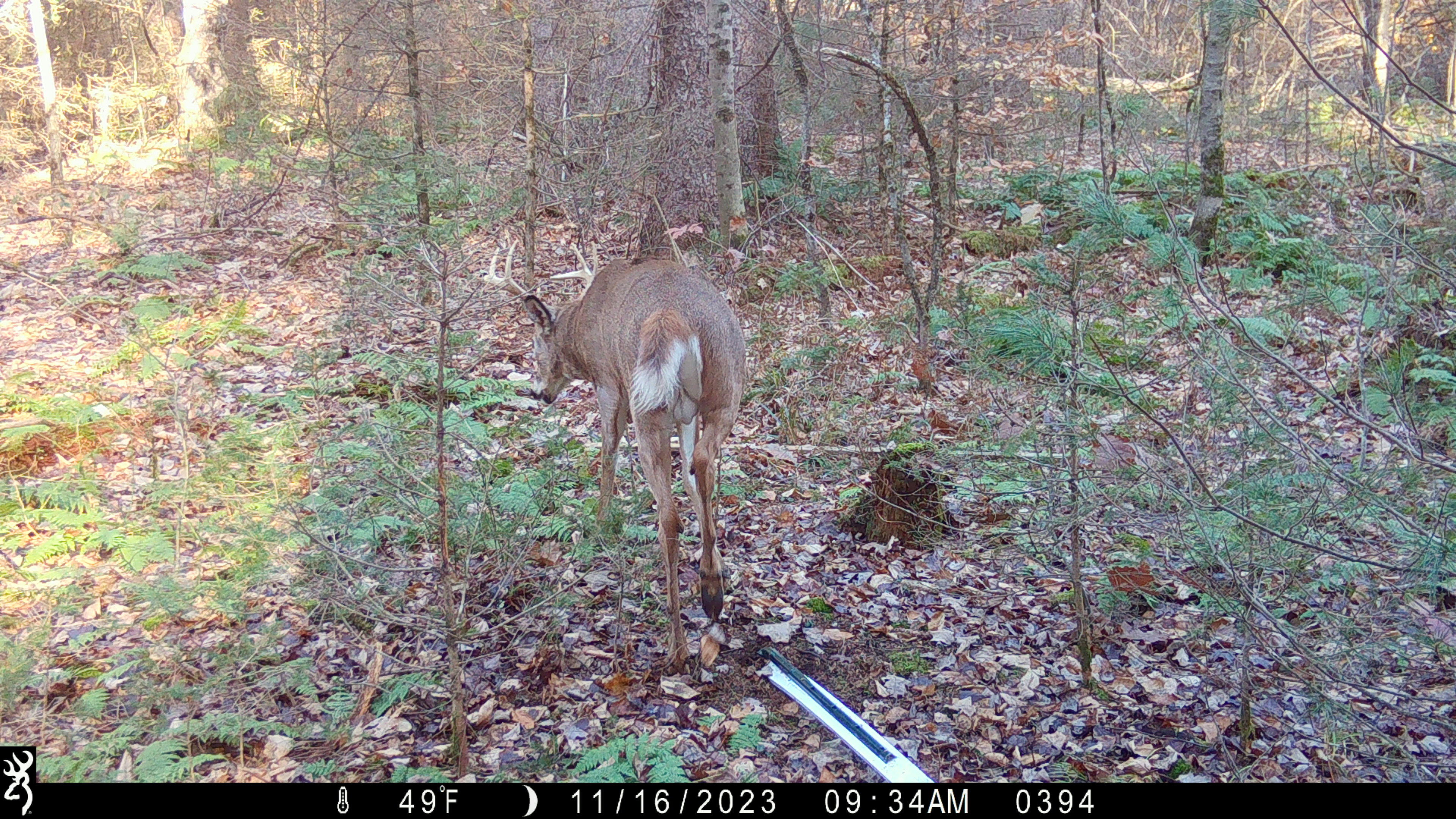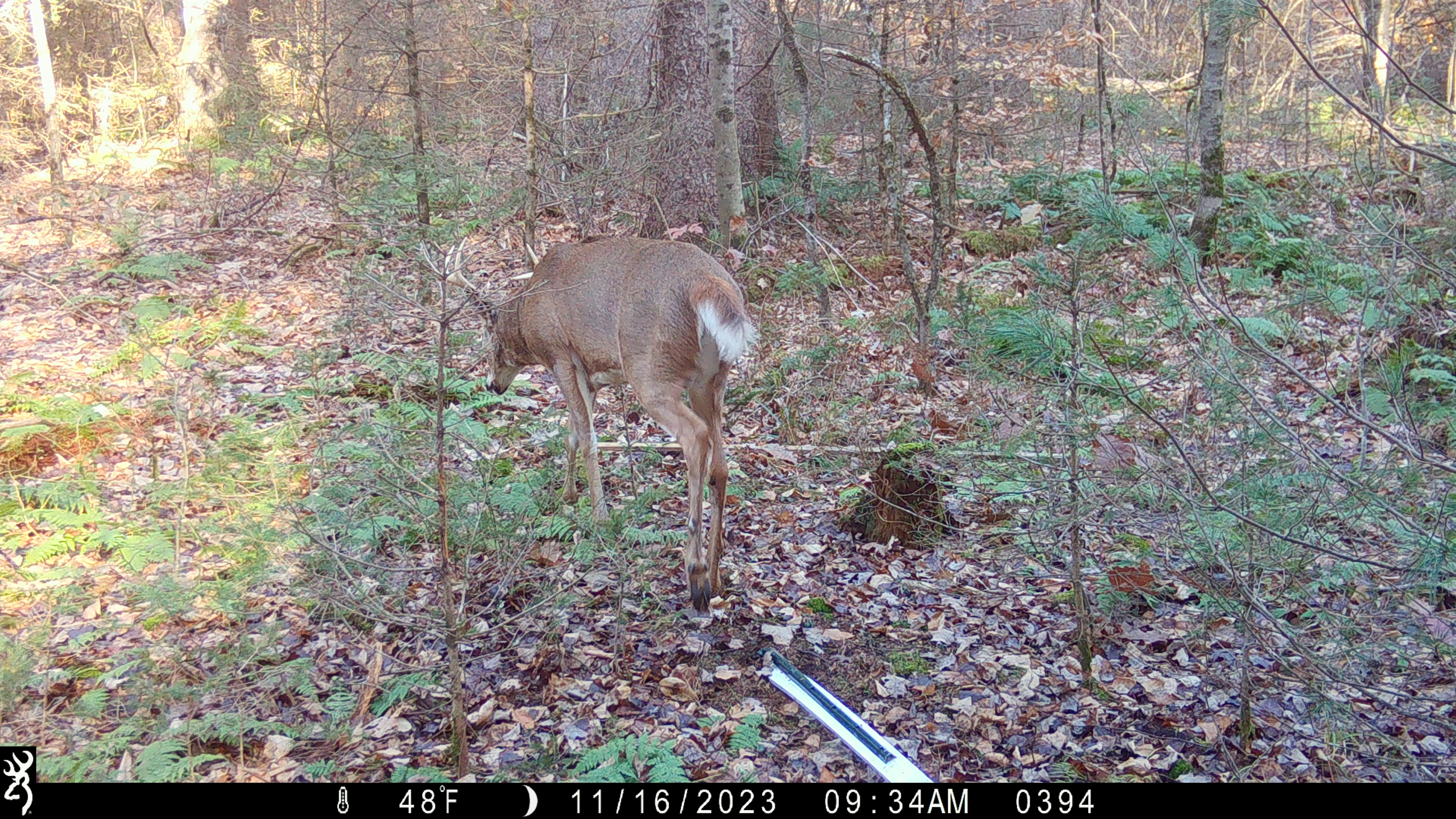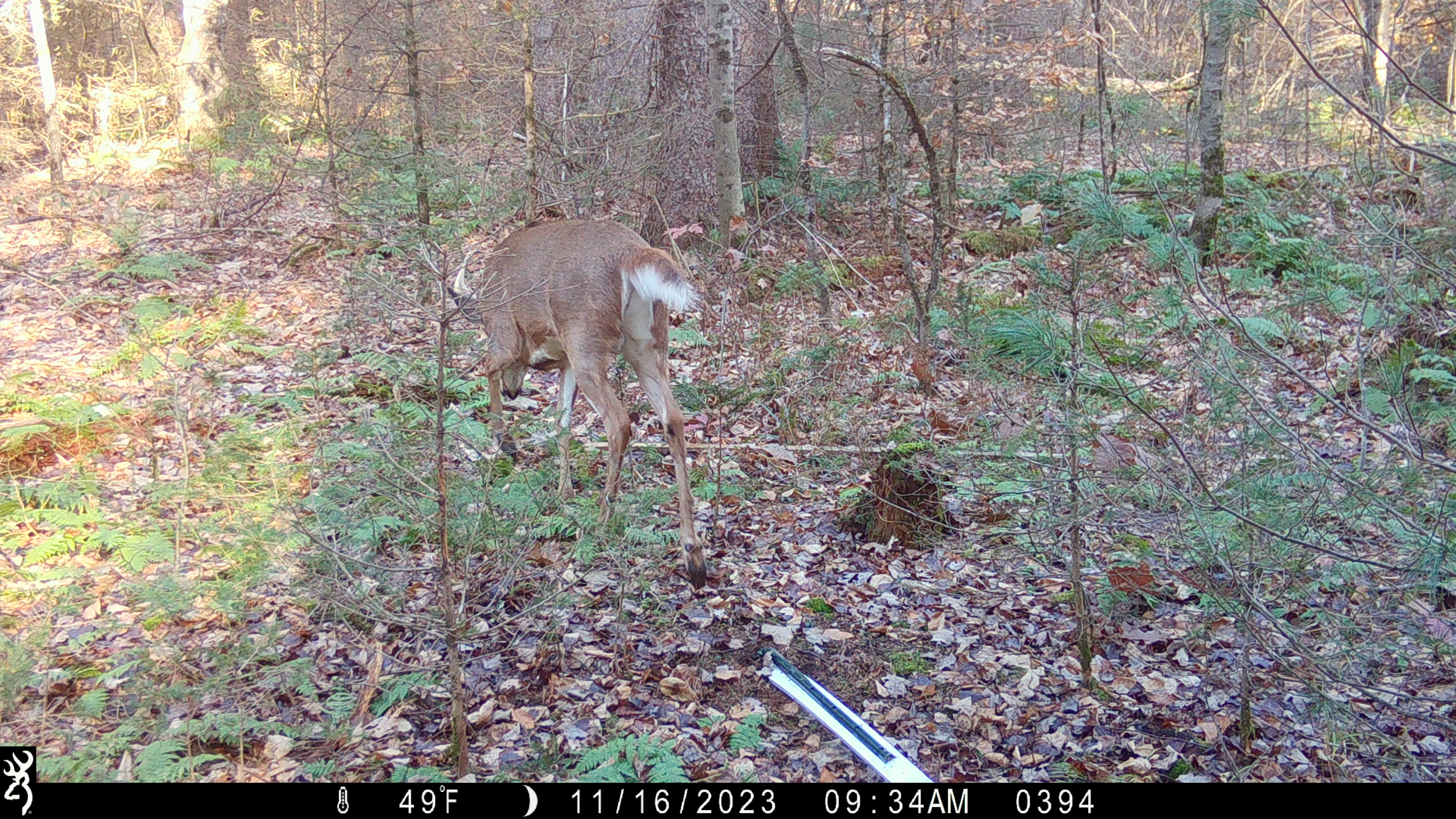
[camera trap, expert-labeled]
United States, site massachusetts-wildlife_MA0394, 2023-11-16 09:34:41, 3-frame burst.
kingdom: Animalia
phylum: Chordata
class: Mammalia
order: Artiodactyla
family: Cervidae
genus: Odocoileus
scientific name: Odocoileus virginianus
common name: white-tailed deer